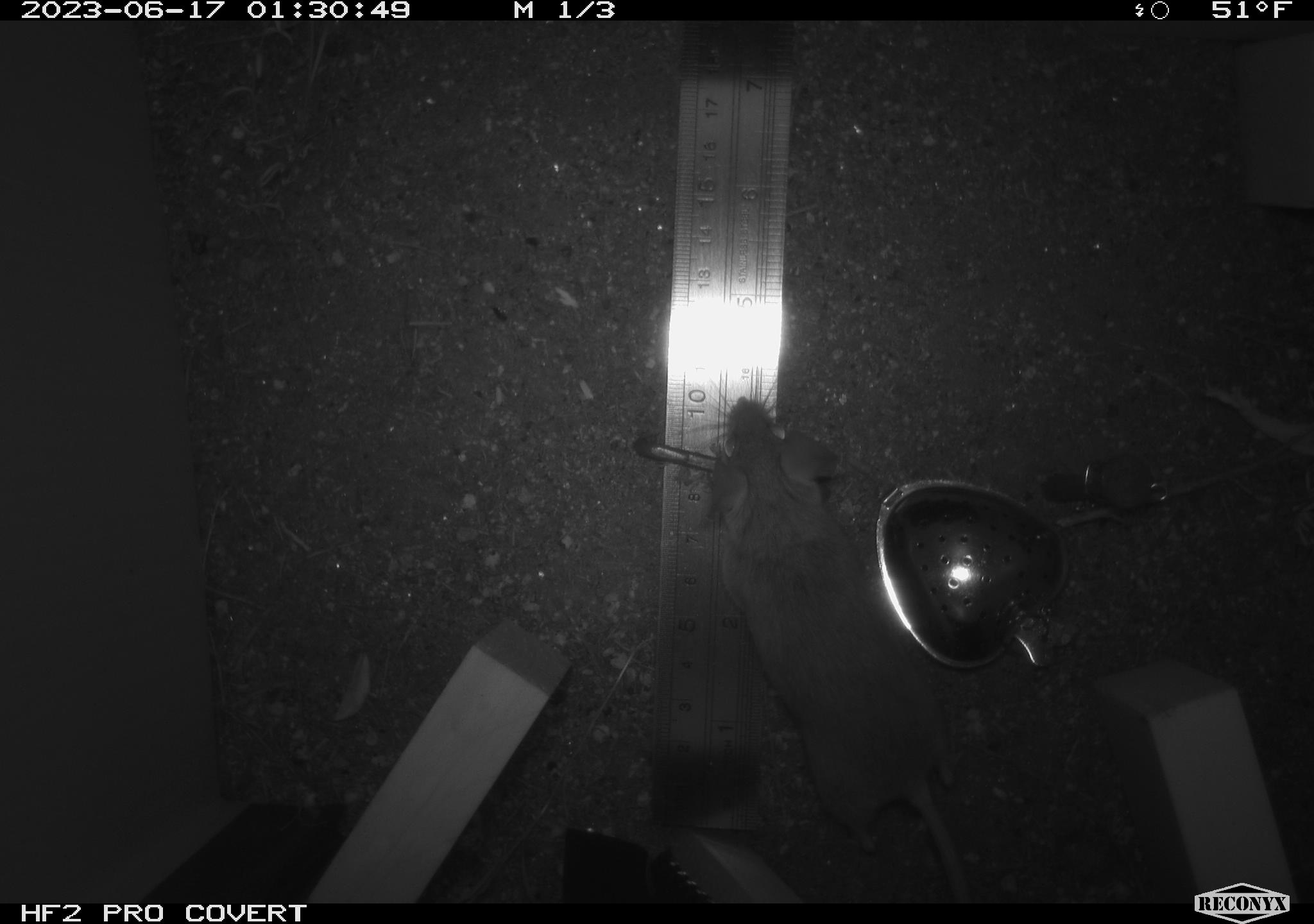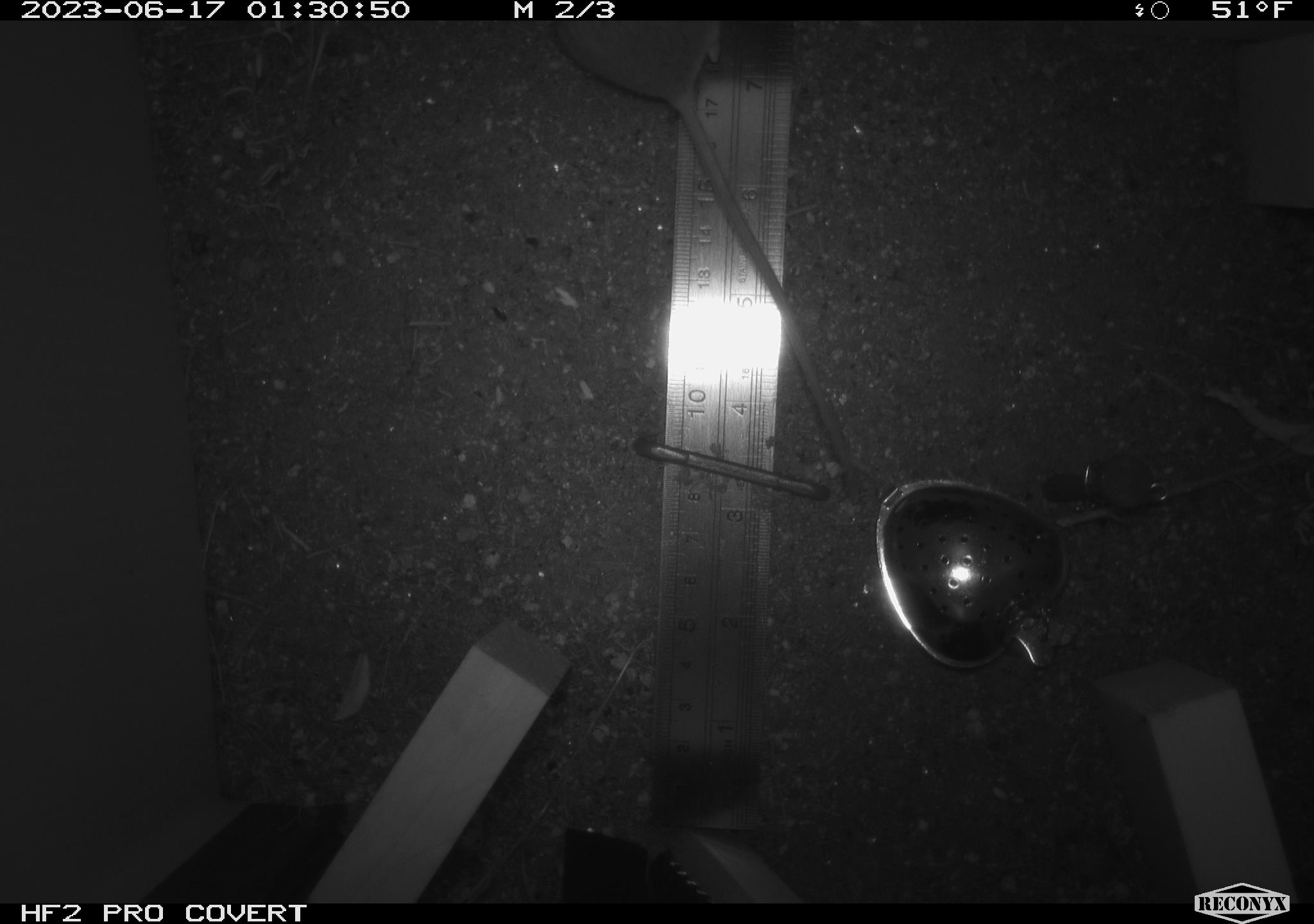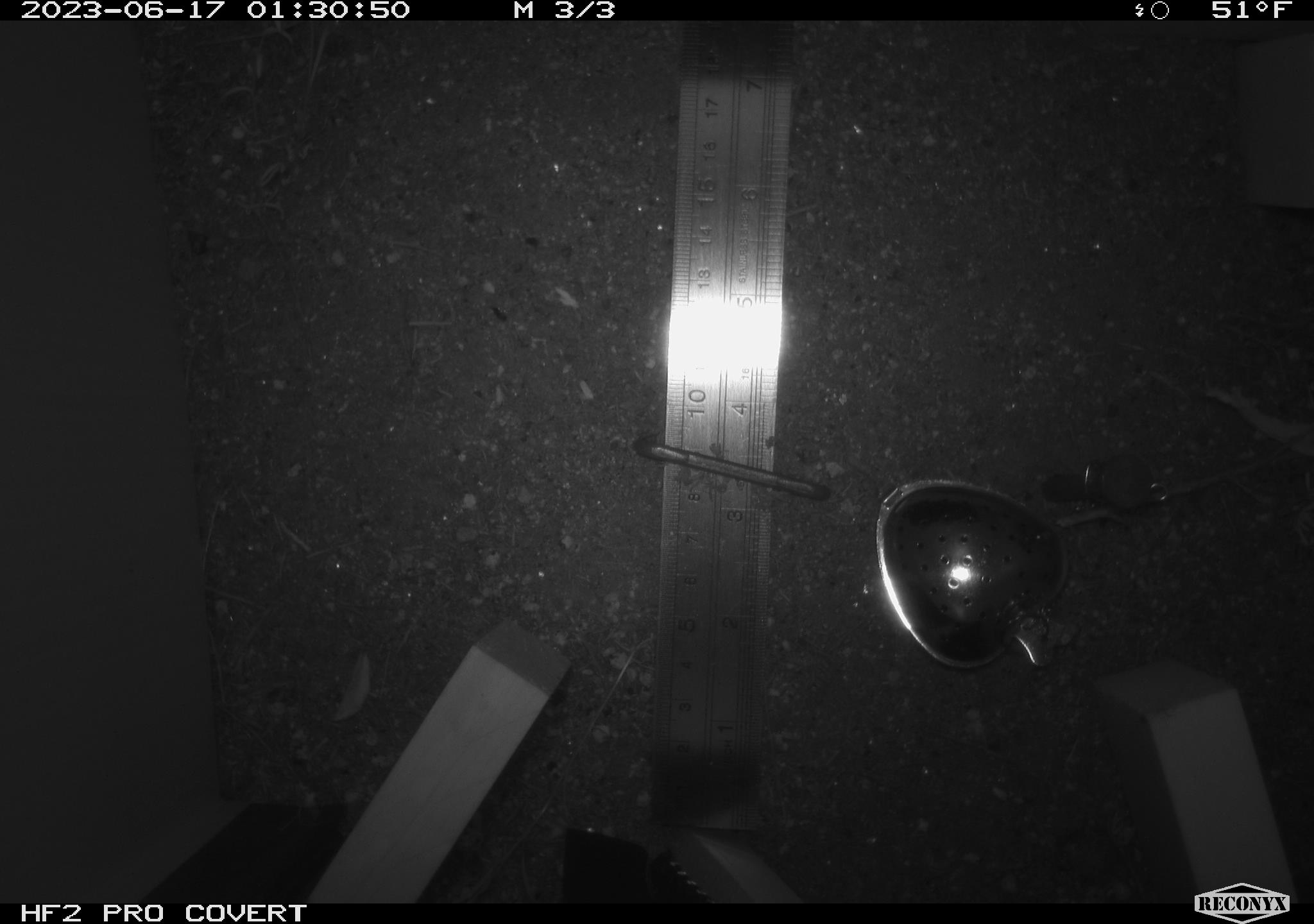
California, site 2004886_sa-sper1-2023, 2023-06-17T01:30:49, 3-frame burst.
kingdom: Animalia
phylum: Chordata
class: Mammalia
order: Rodentia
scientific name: Rodentia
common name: mouse species